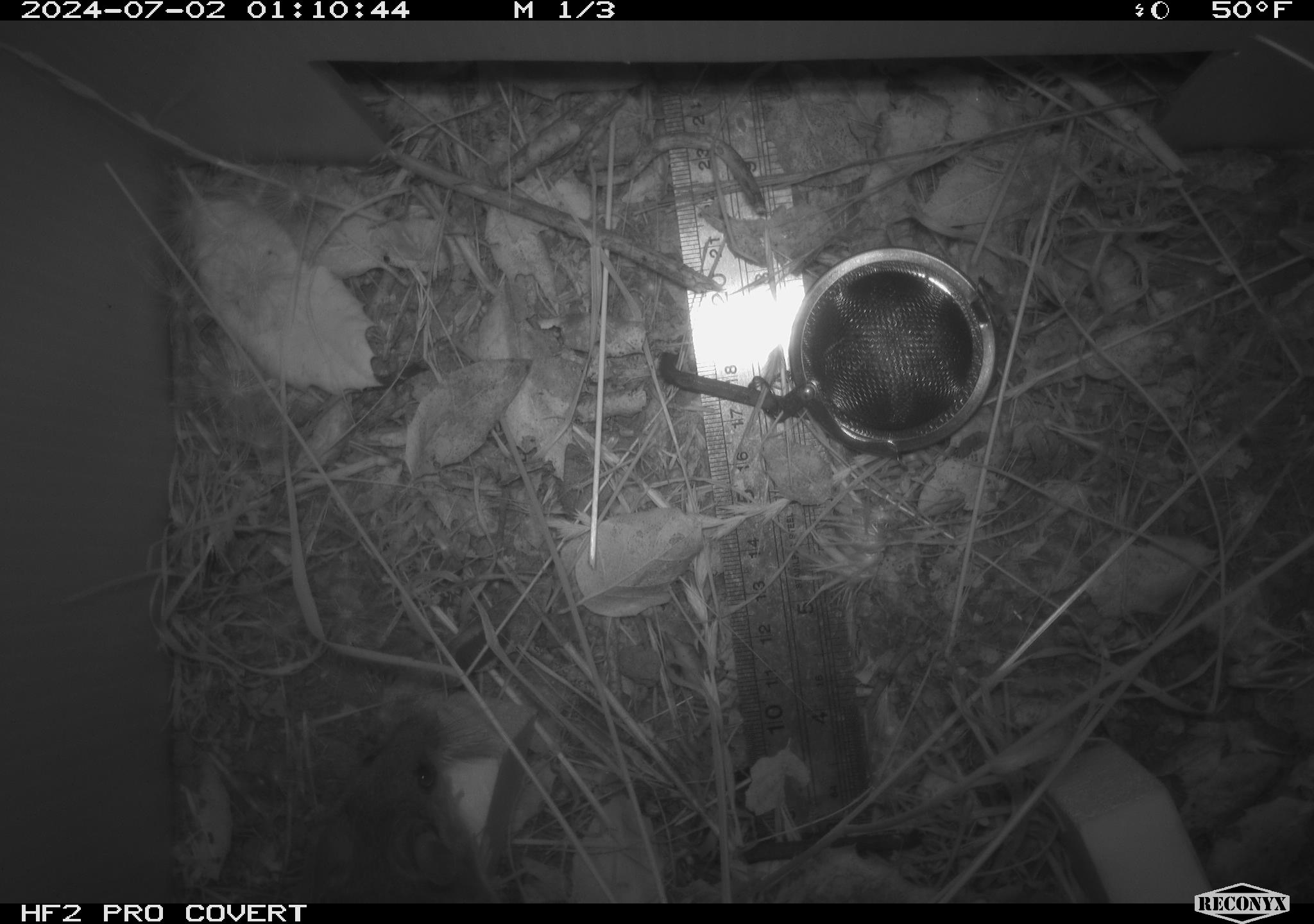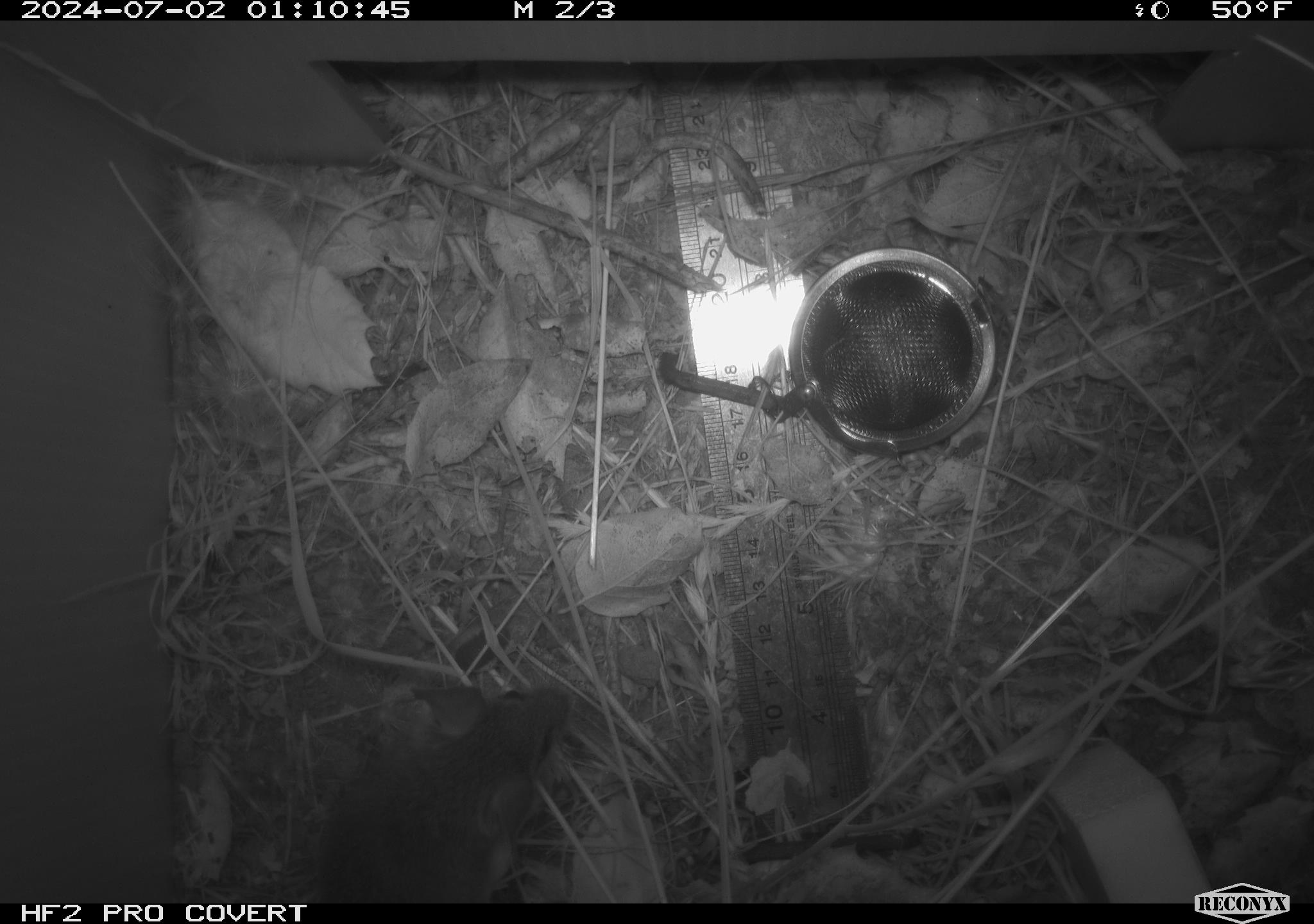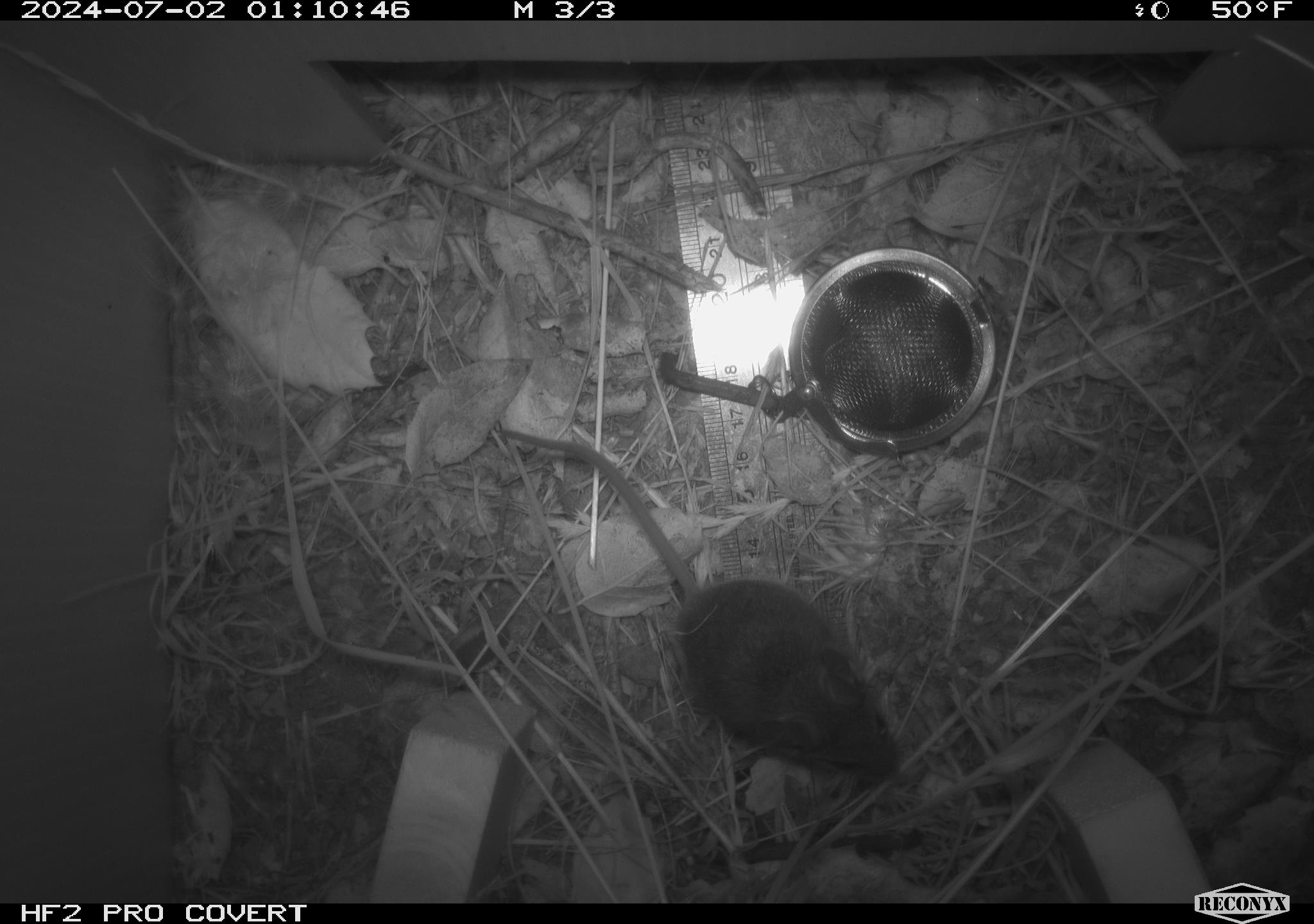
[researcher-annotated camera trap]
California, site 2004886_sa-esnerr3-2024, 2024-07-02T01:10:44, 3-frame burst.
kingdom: Animalia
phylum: Chordata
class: Mammalia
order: Rodentia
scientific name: Rodentia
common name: rodent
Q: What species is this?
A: Rodent (Rodentia).